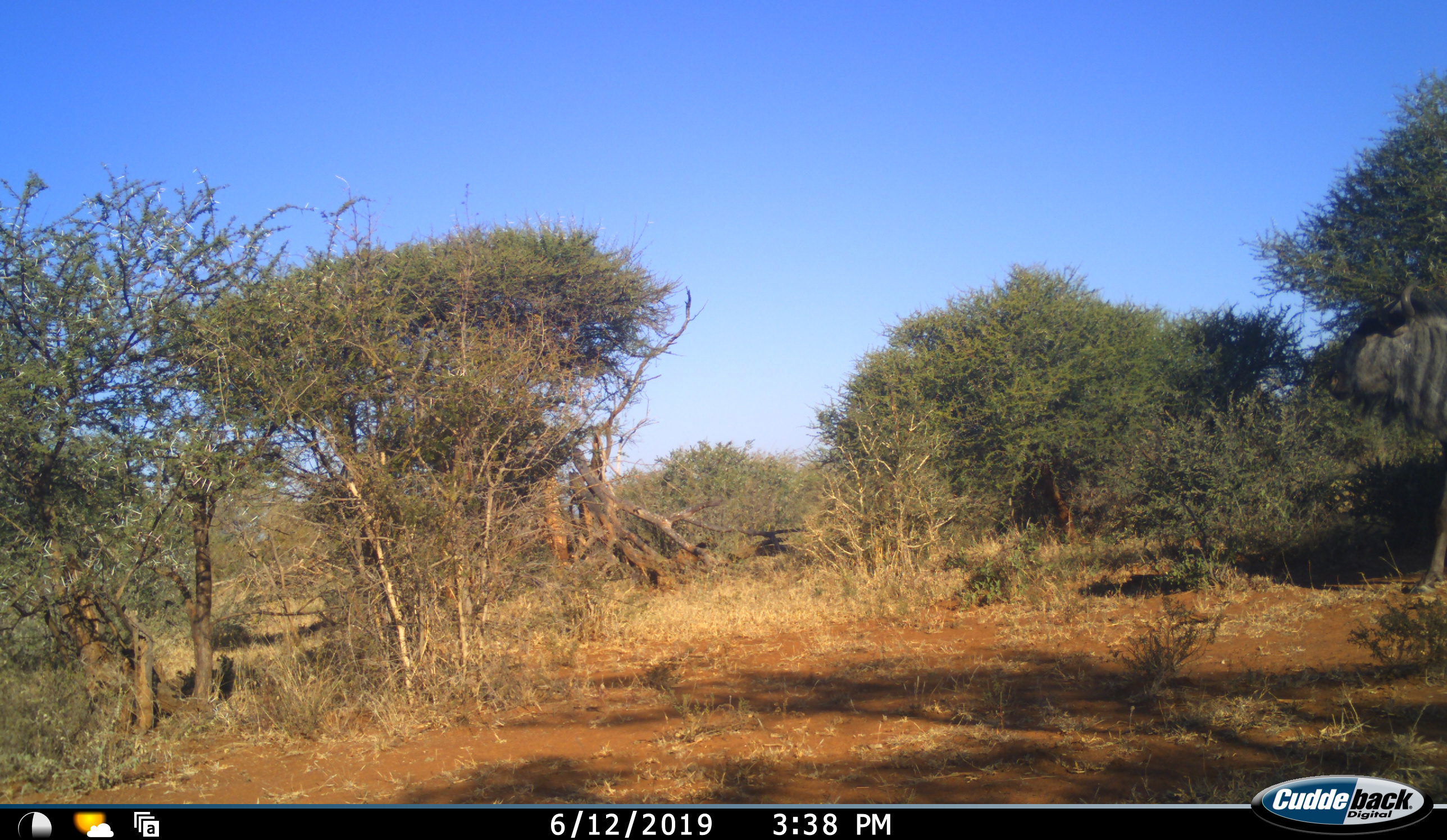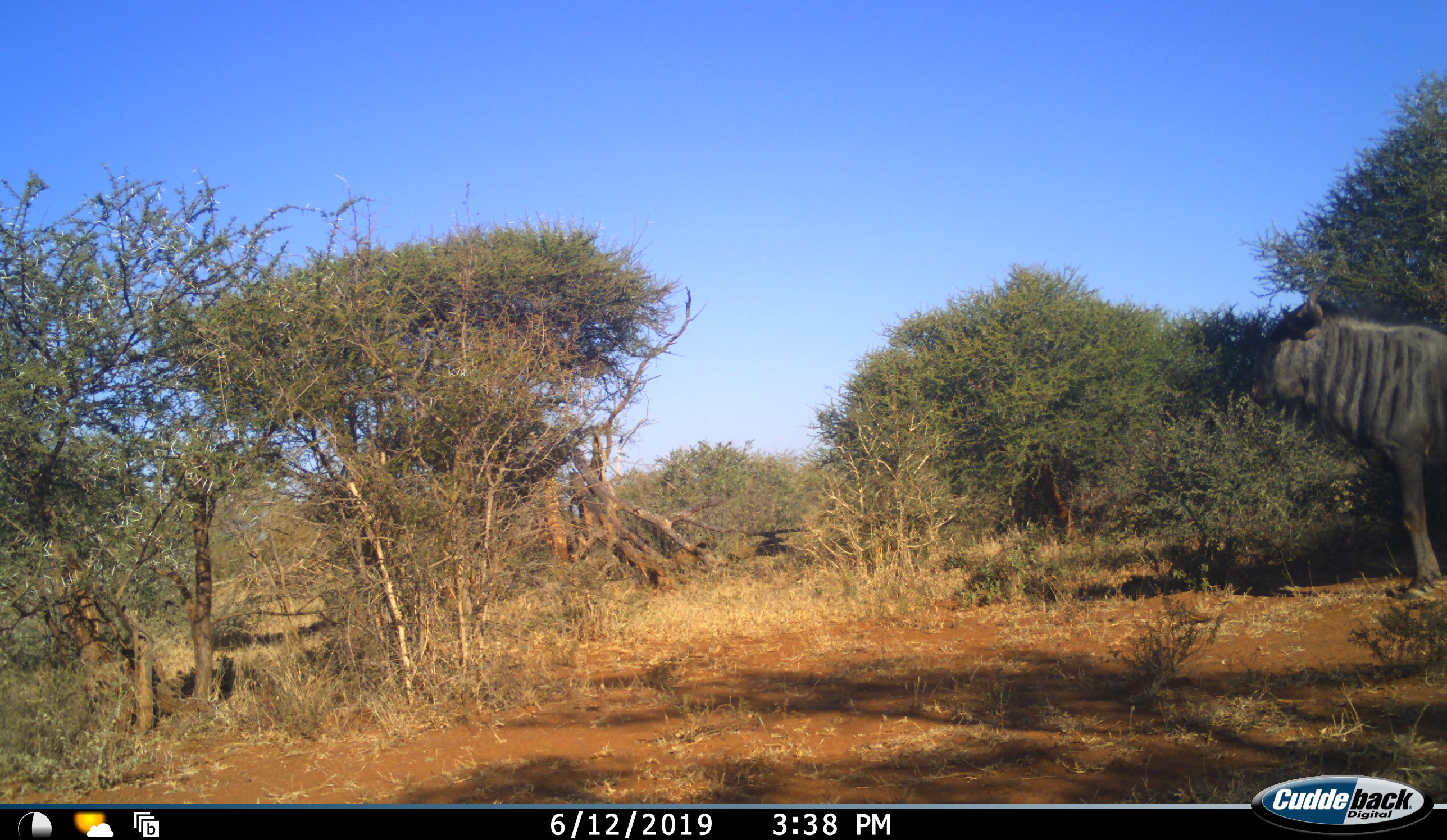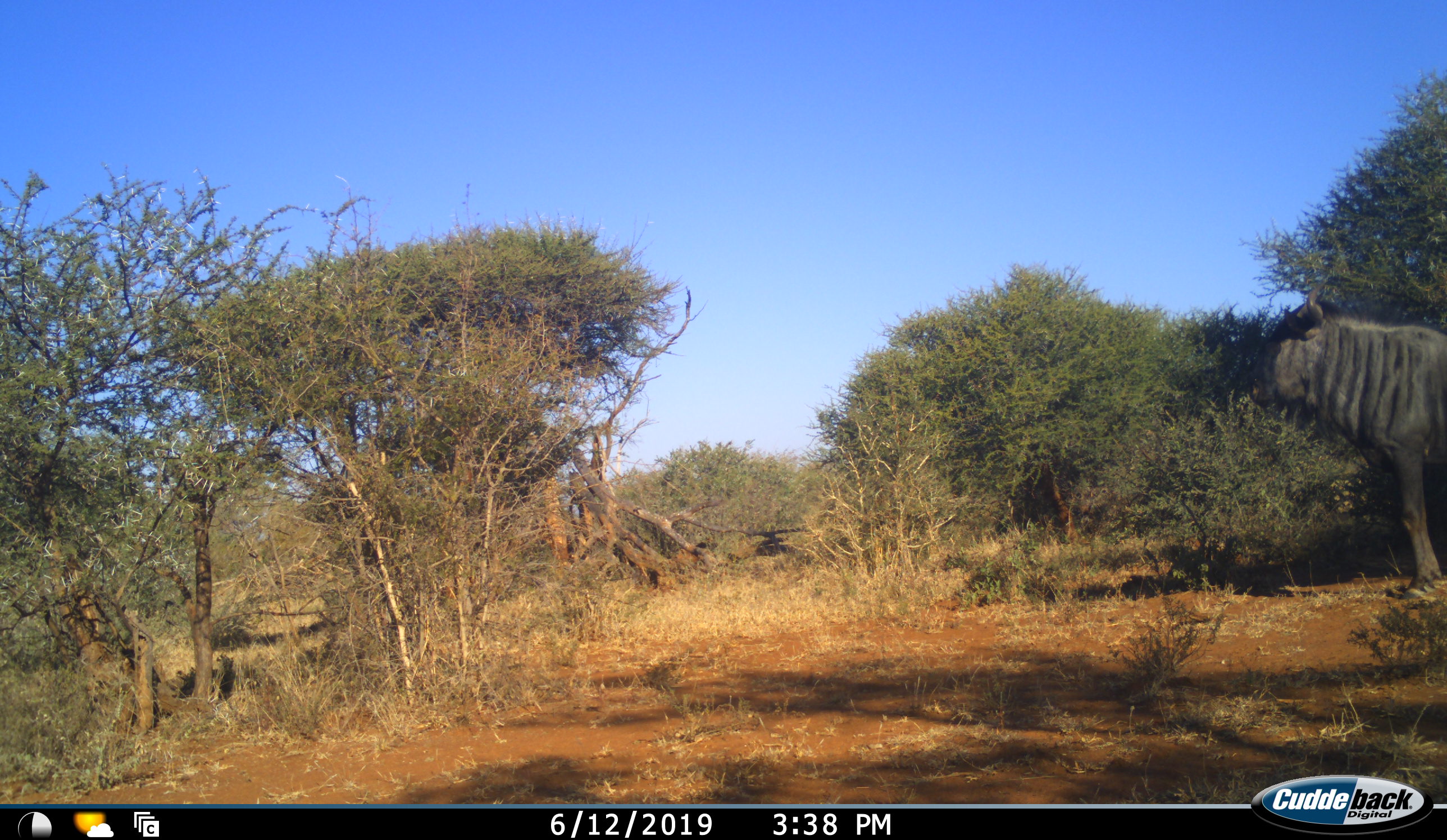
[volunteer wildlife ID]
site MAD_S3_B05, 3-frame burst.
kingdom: Animalia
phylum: Chordata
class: Mammalia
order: Artiodactyla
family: Bovidae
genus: Connochaetes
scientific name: Connochaetes taurinus taurinus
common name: blue wildebeest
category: wildebeestblue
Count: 1.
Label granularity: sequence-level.